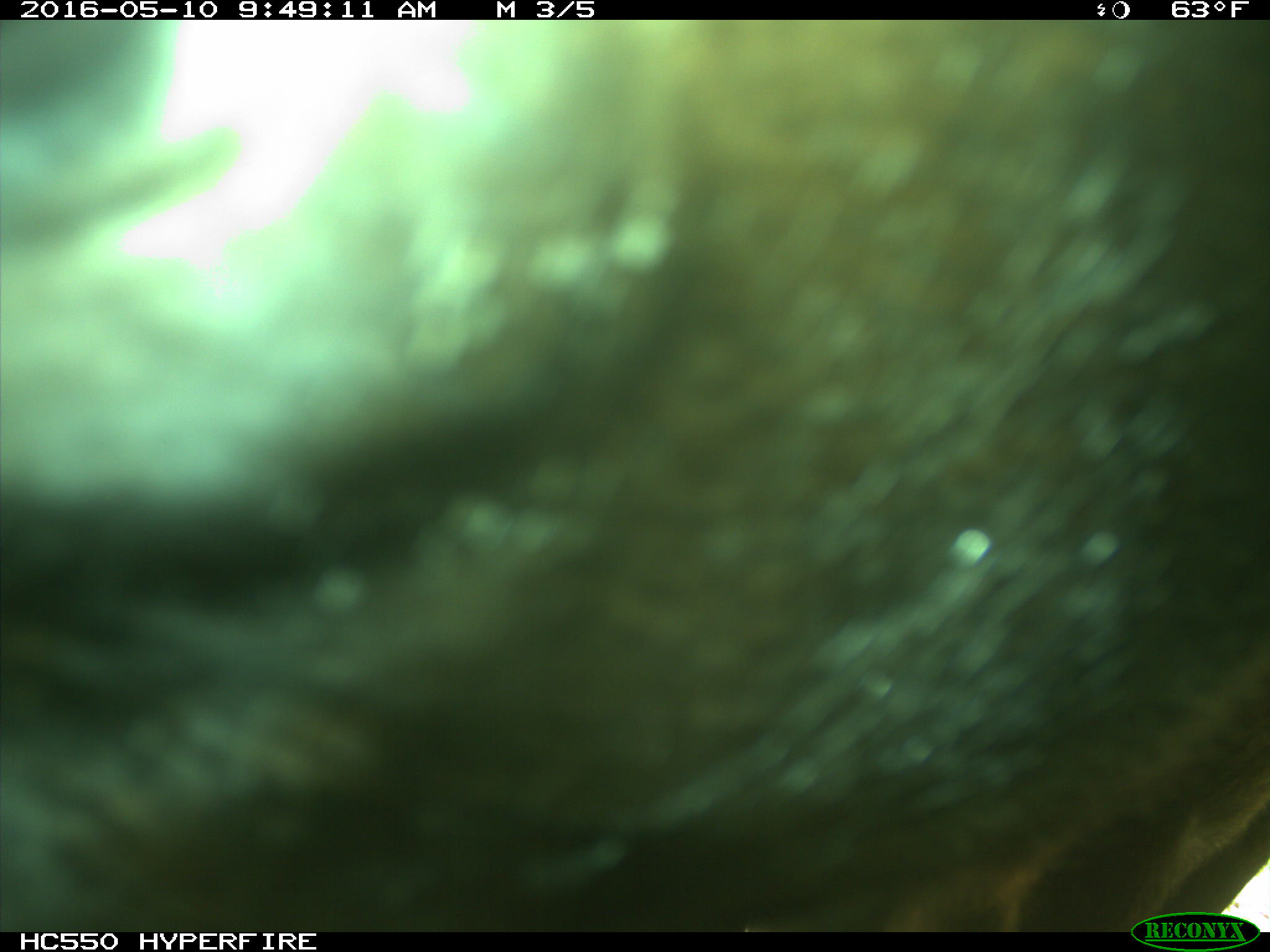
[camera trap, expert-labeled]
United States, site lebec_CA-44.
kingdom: Animalia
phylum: Chordata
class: Mammalia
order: Artiodactyla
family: Bovidae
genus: Bos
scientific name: Bos taurus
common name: domestic cow